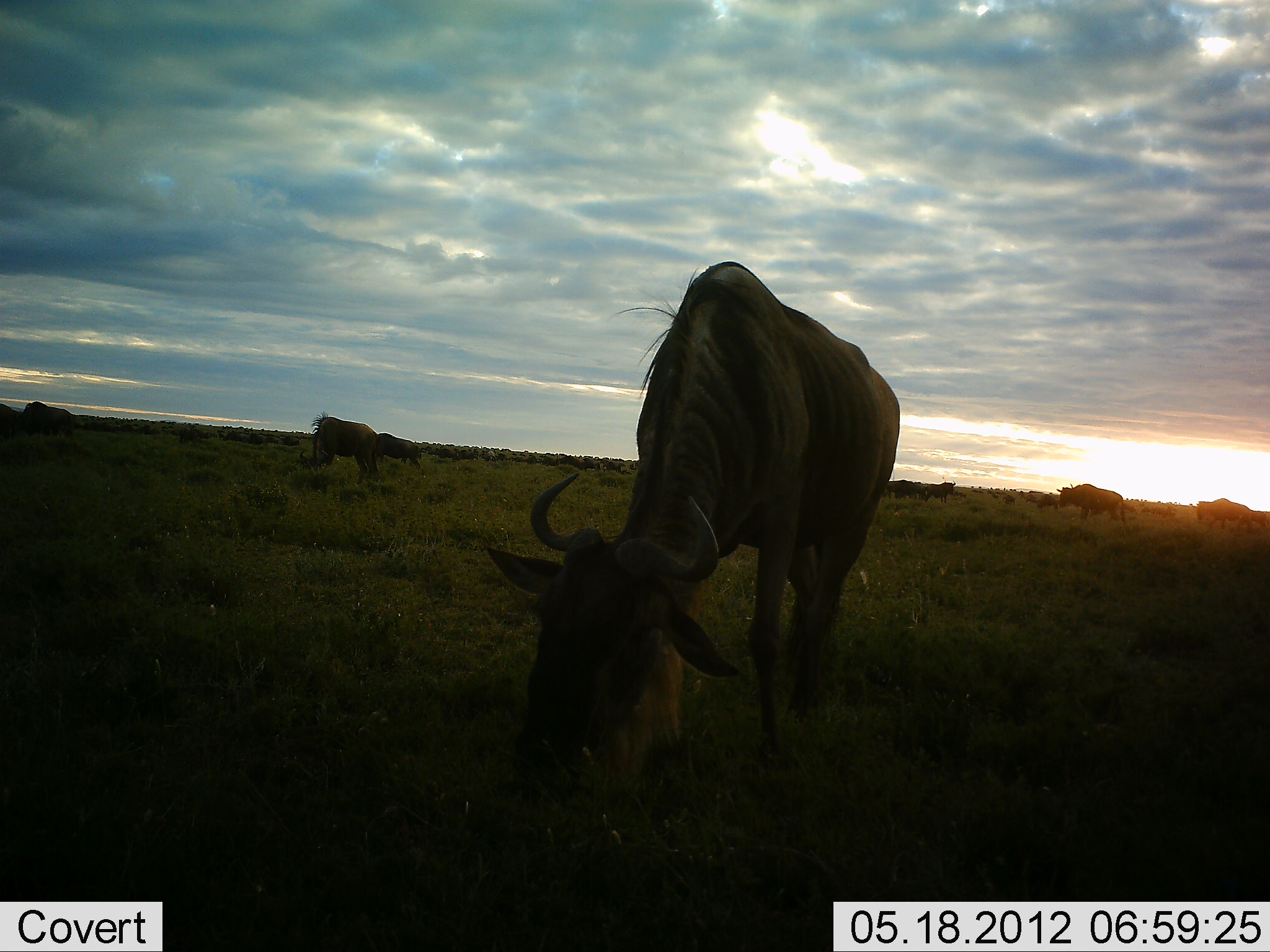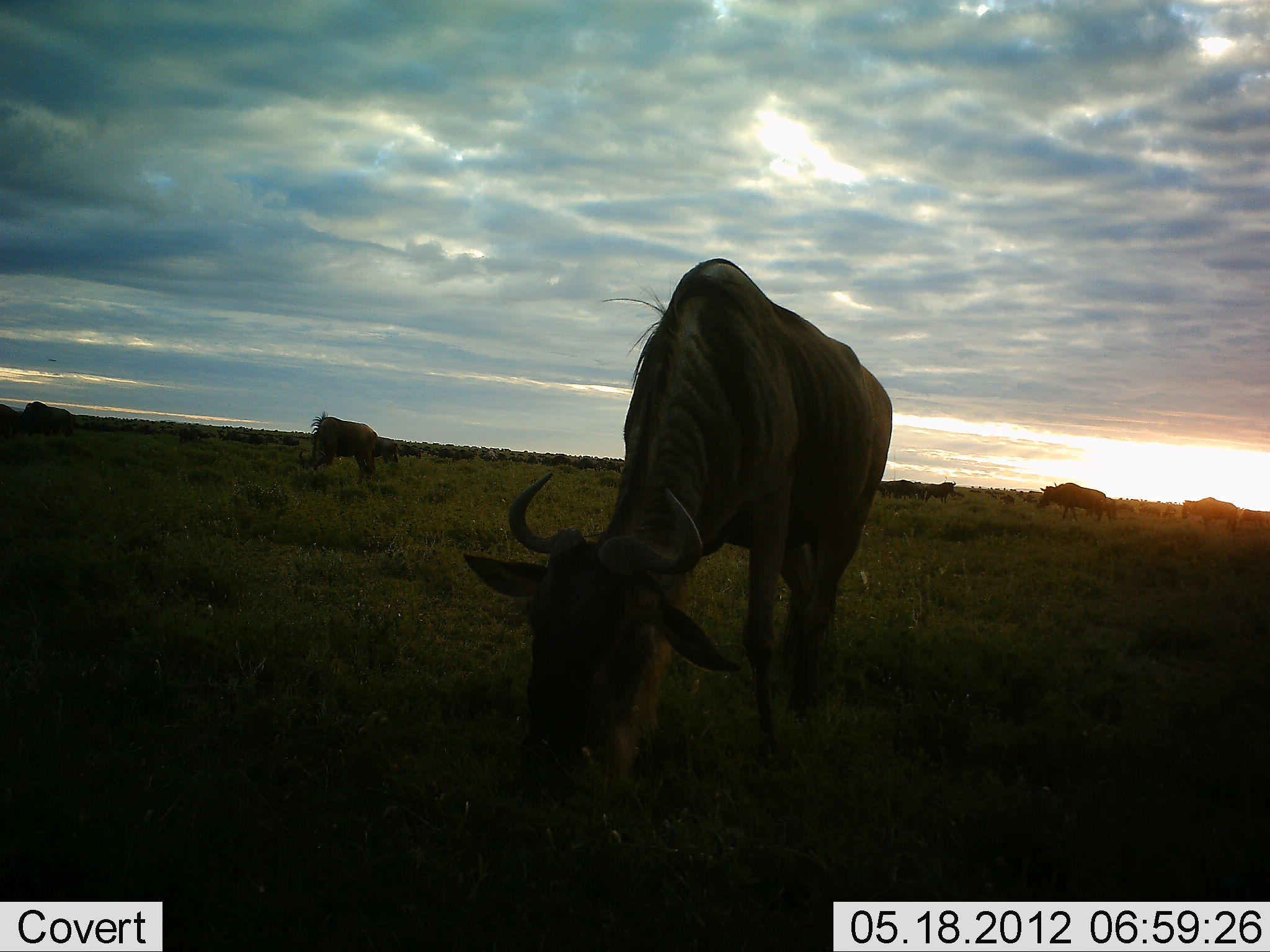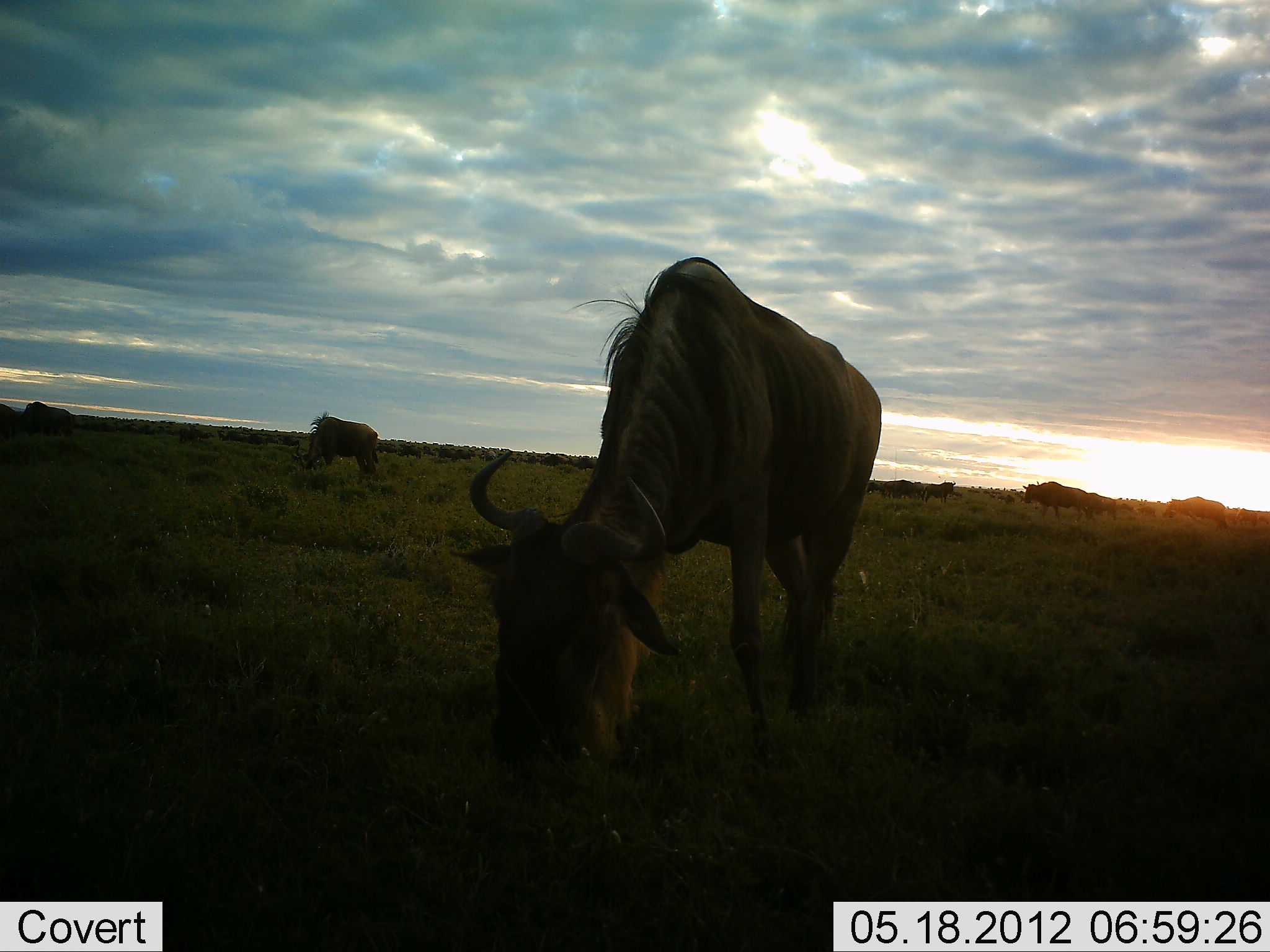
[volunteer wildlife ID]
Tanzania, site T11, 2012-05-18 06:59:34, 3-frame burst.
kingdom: Animalia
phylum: Chordata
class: Mammalia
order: Artiodactyla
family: Bovidae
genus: Connochaetes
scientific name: Connochaetes taurinus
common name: blue wildebeest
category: wildebeest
Wildebeest (blue wildebeest) (Connochaetes taurinus), count 6. Behavior (volunteer vote fractions): standing 60%, resting 0%, moving 70%, interacting 0%. Young present (vote fraction): 0%. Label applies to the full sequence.